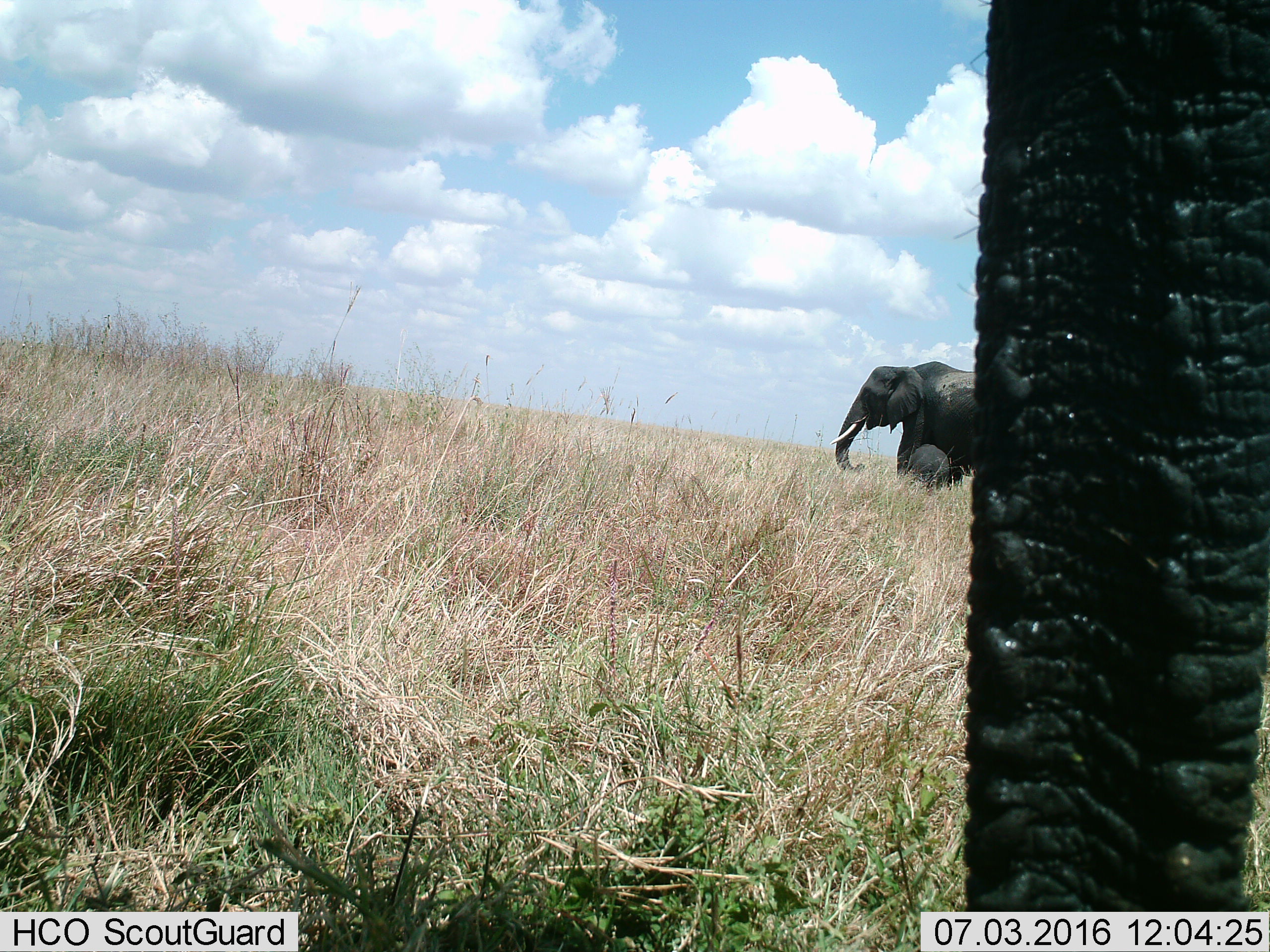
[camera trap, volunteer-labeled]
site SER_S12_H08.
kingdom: Animalia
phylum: Chordata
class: Mammalia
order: Proboscidea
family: Elephantidae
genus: Loxodonta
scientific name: Loxodonta africana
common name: african bush elephant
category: elephant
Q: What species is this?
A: Elephant (african bush elephant) (Loxodonta africana).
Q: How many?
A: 3.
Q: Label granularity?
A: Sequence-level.